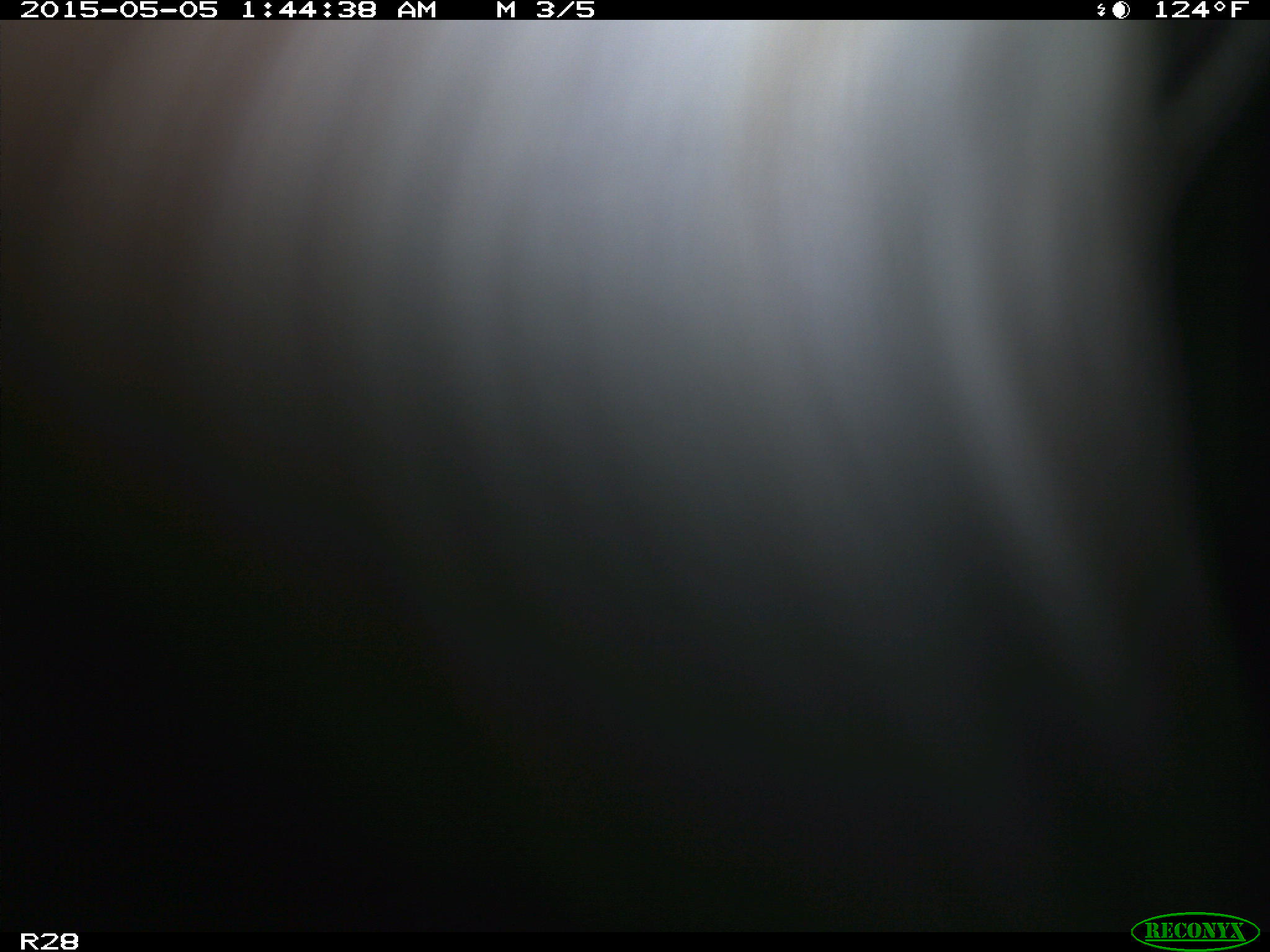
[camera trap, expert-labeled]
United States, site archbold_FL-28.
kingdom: Animalia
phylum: Chordata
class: Mammalia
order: Artiodactyla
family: Bovidae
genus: Bos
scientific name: Bos taurus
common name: domestic cow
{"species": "Bos taurus (domestic cow)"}